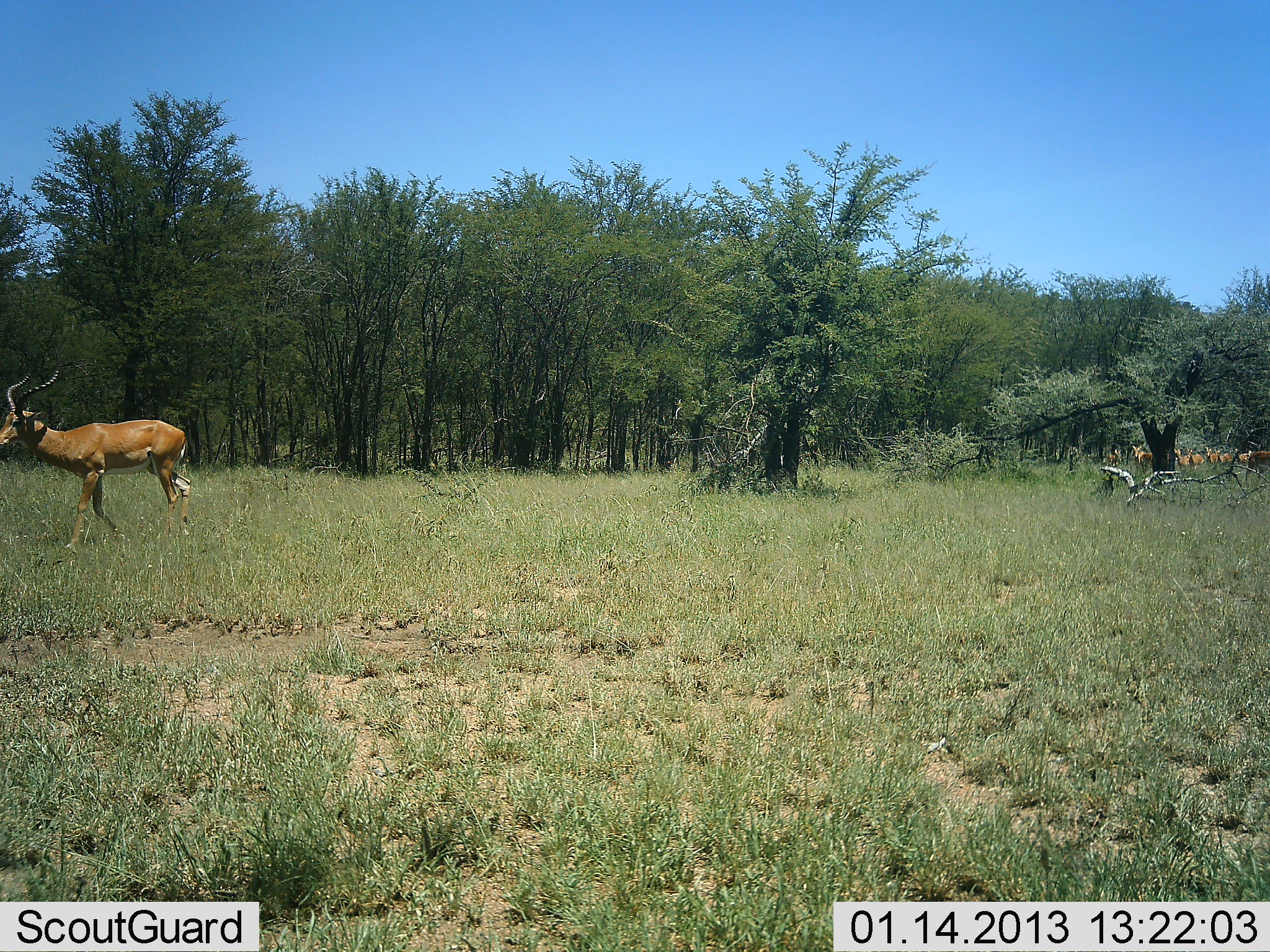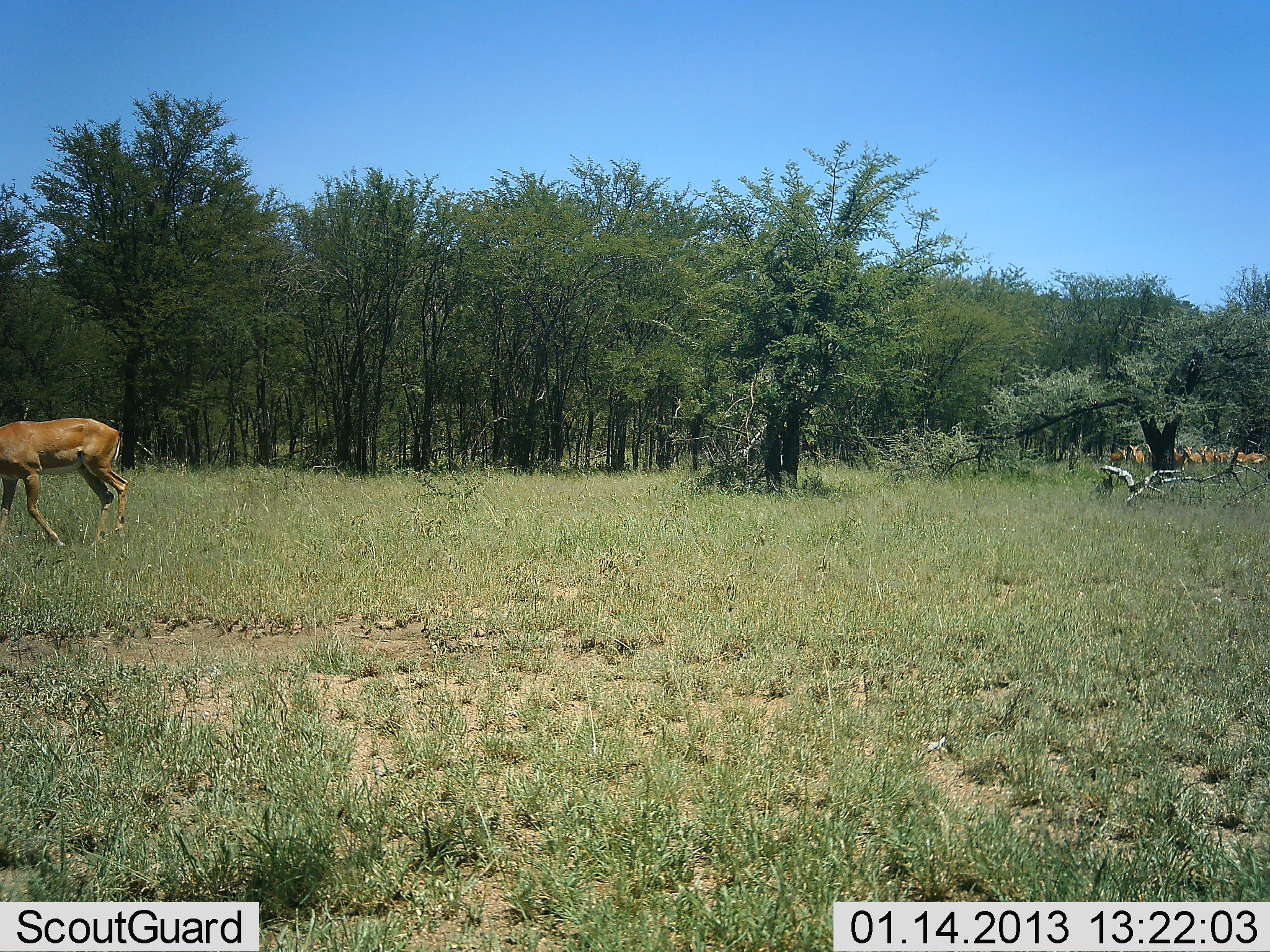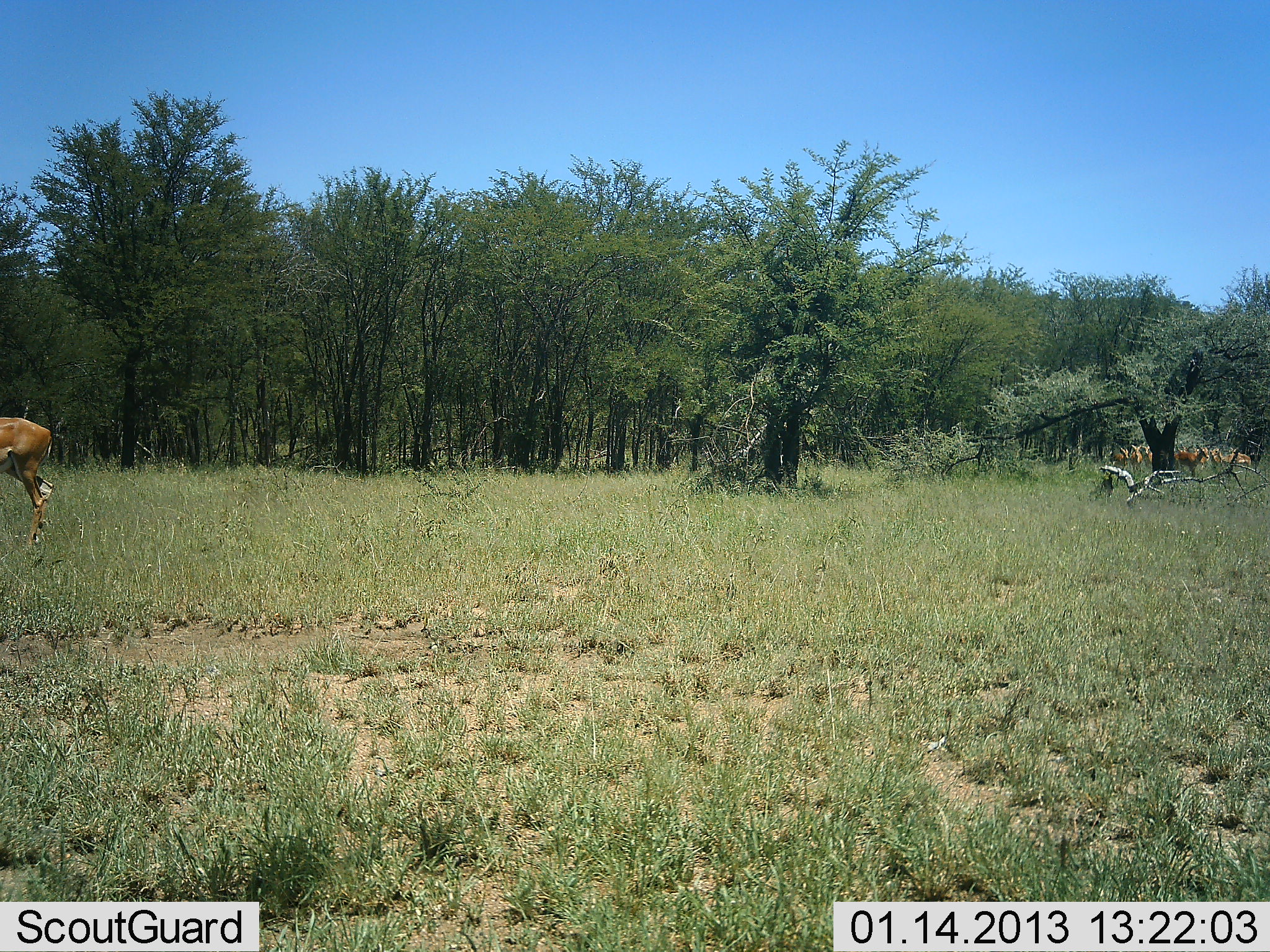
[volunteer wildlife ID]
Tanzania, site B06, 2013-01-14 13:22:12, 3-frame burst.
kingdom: Animalia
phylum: Chordata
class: Mammalia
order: Artiodactyla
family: Bovidae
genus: Aepyceros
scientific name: Aepyceros melampus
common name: impala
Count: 11-50.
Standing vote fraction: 23%.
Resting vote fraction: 8%.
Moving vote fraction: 85%.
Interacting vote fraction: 0%.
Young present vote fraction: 0%.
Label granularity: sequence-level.